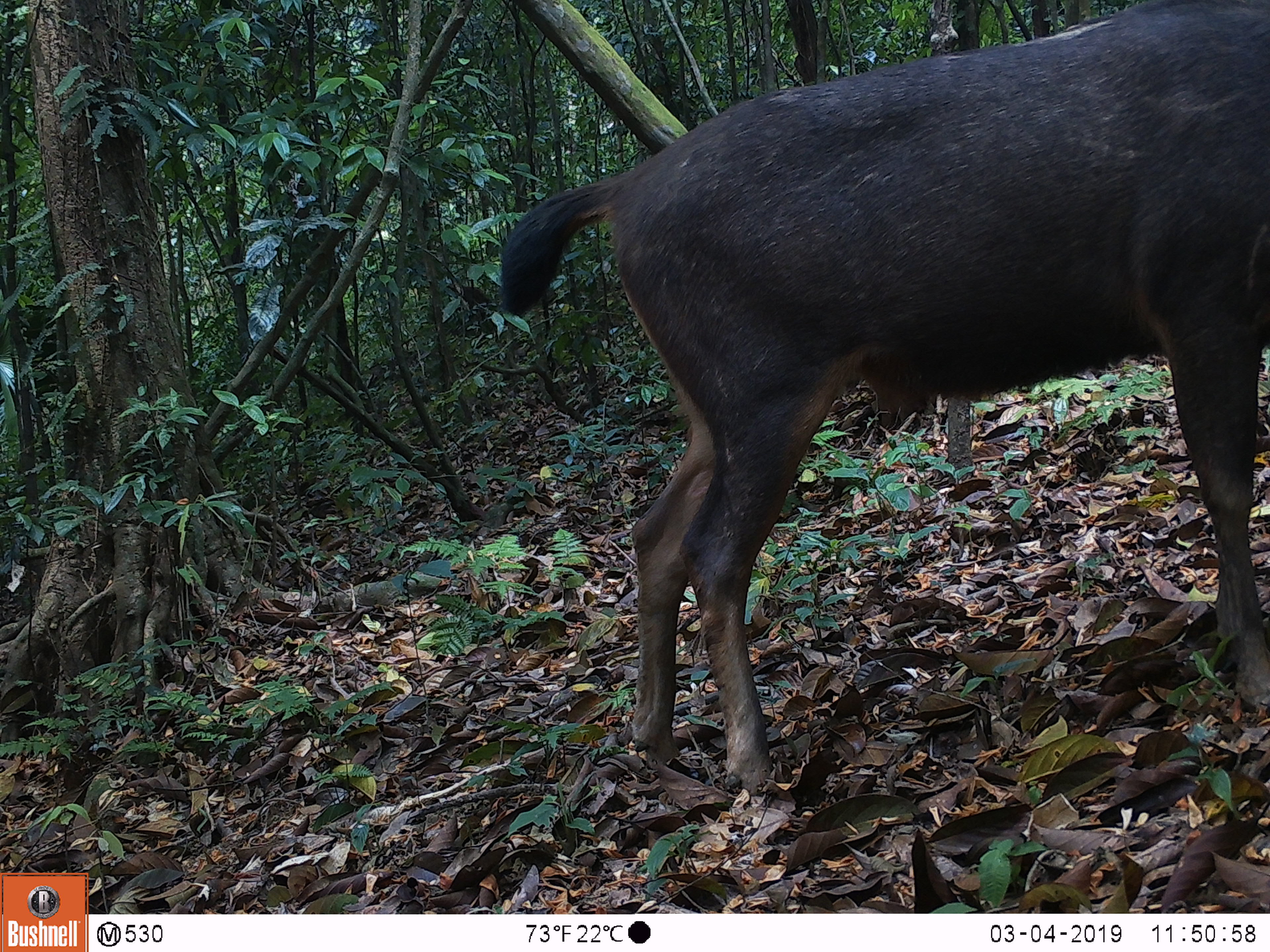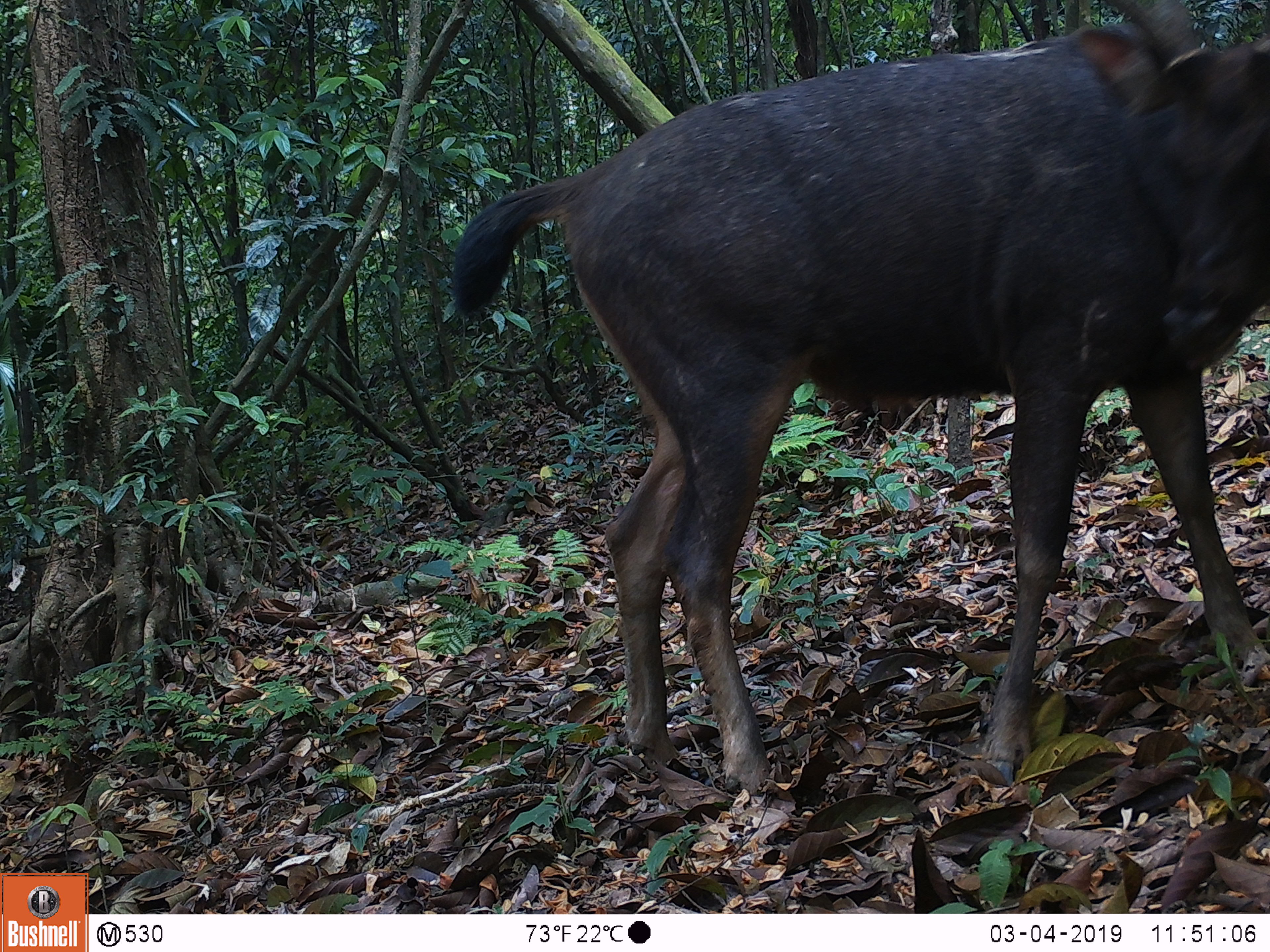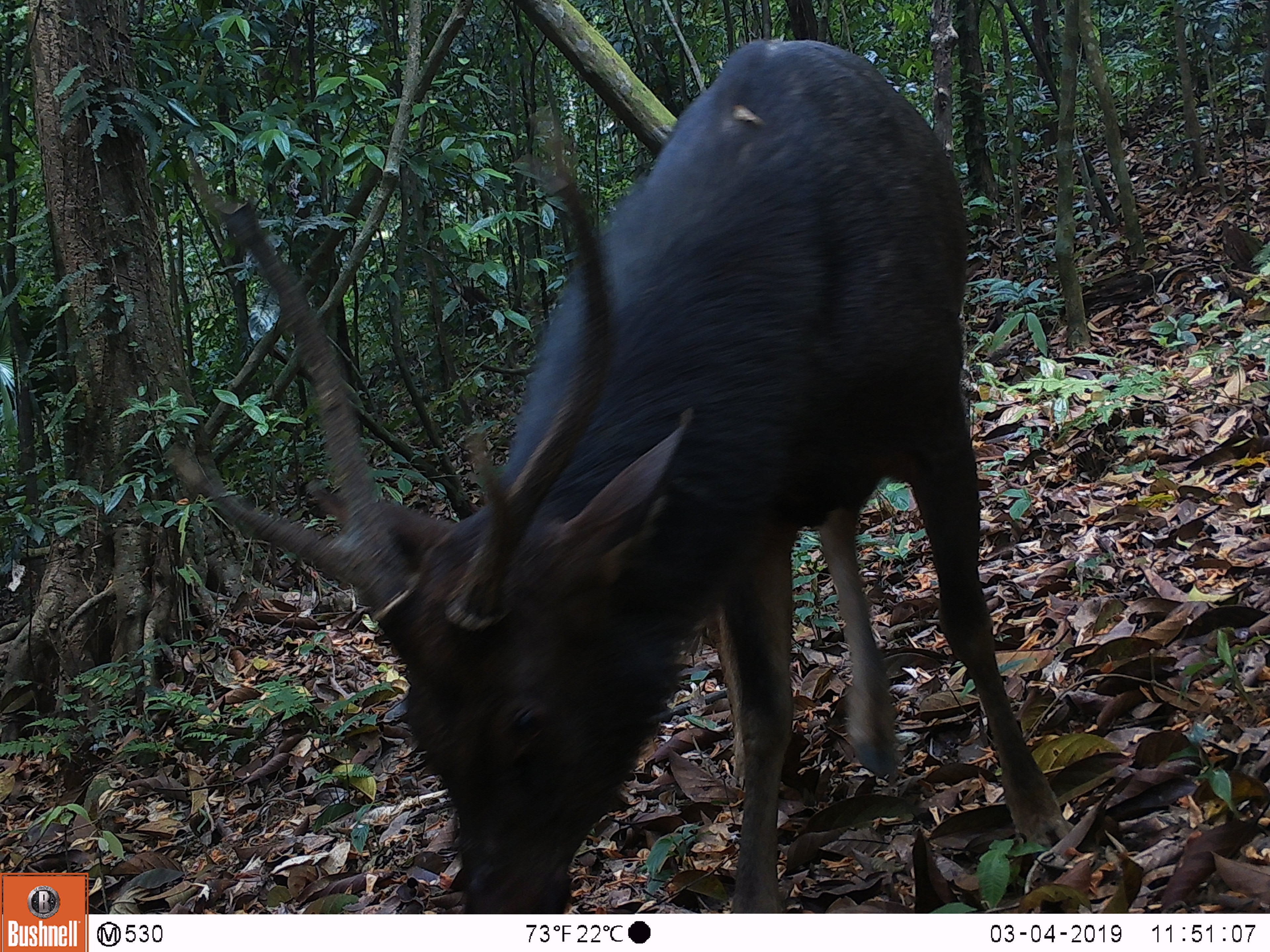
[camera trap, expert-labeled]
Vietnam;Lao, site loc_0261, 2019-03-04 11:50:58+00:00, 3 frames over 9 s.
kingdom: Animalia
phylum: Chordata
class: Mammalia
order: Artiodactyla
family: Cervidae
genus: Rusa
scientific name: Rusa unicolor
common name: sambar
Sambar (Rusa unicolor). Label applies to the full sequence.